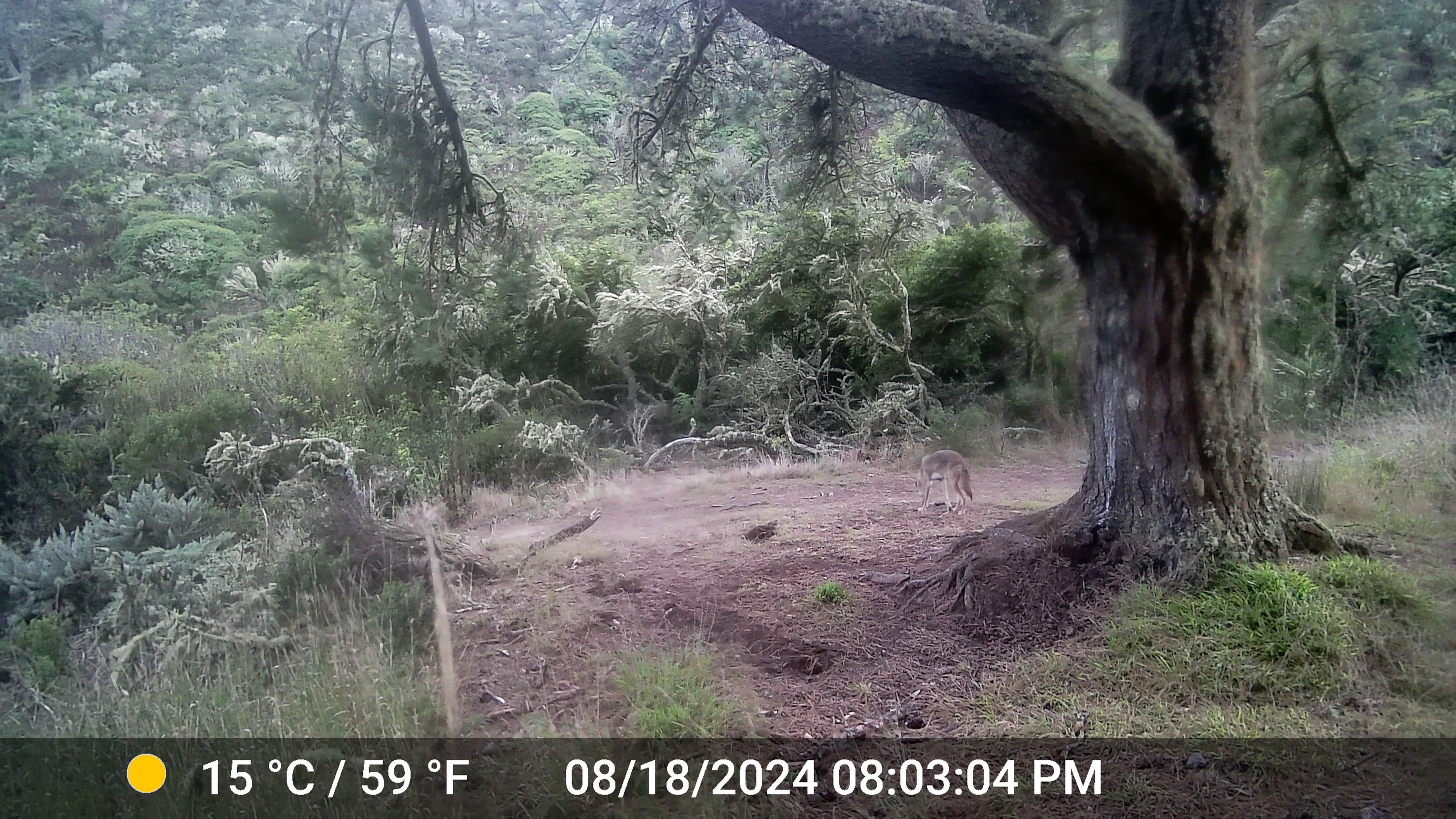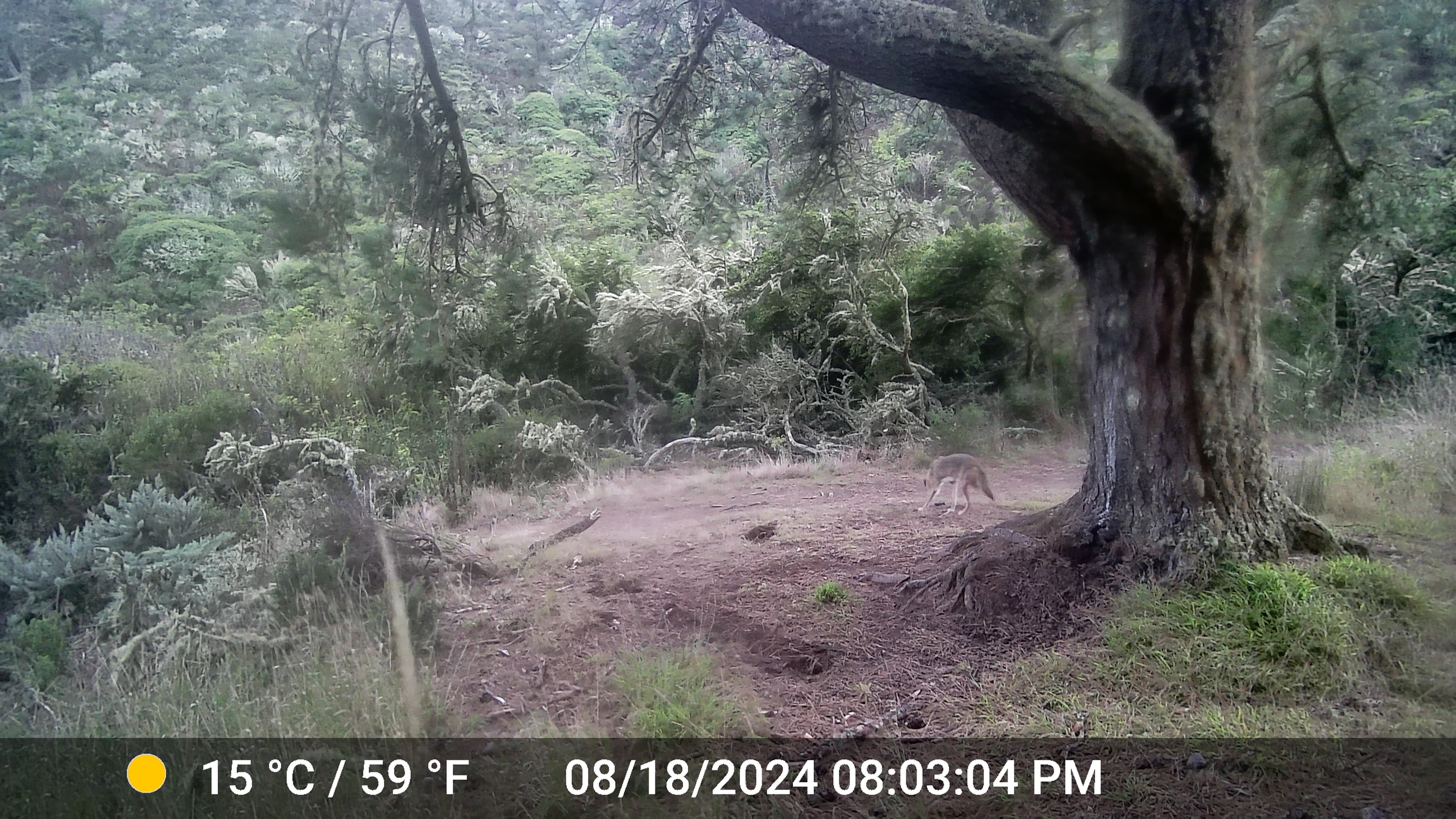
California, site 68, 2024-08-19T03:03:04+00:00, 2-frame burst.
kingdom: Animalia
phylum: Chordata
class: Mammalia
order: Carnivora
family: Canidae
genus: Canis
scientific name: Canis latrans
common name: coyote